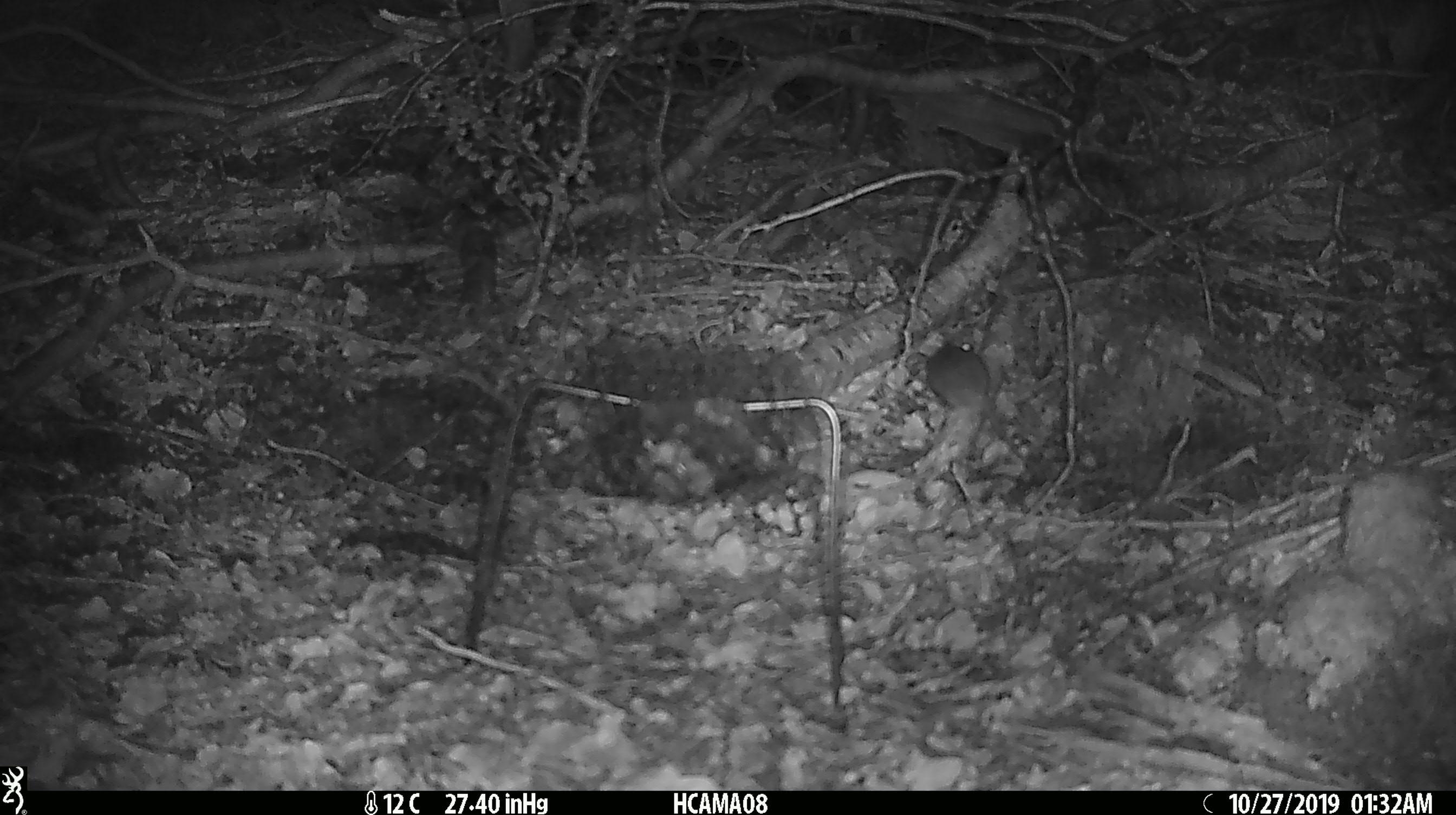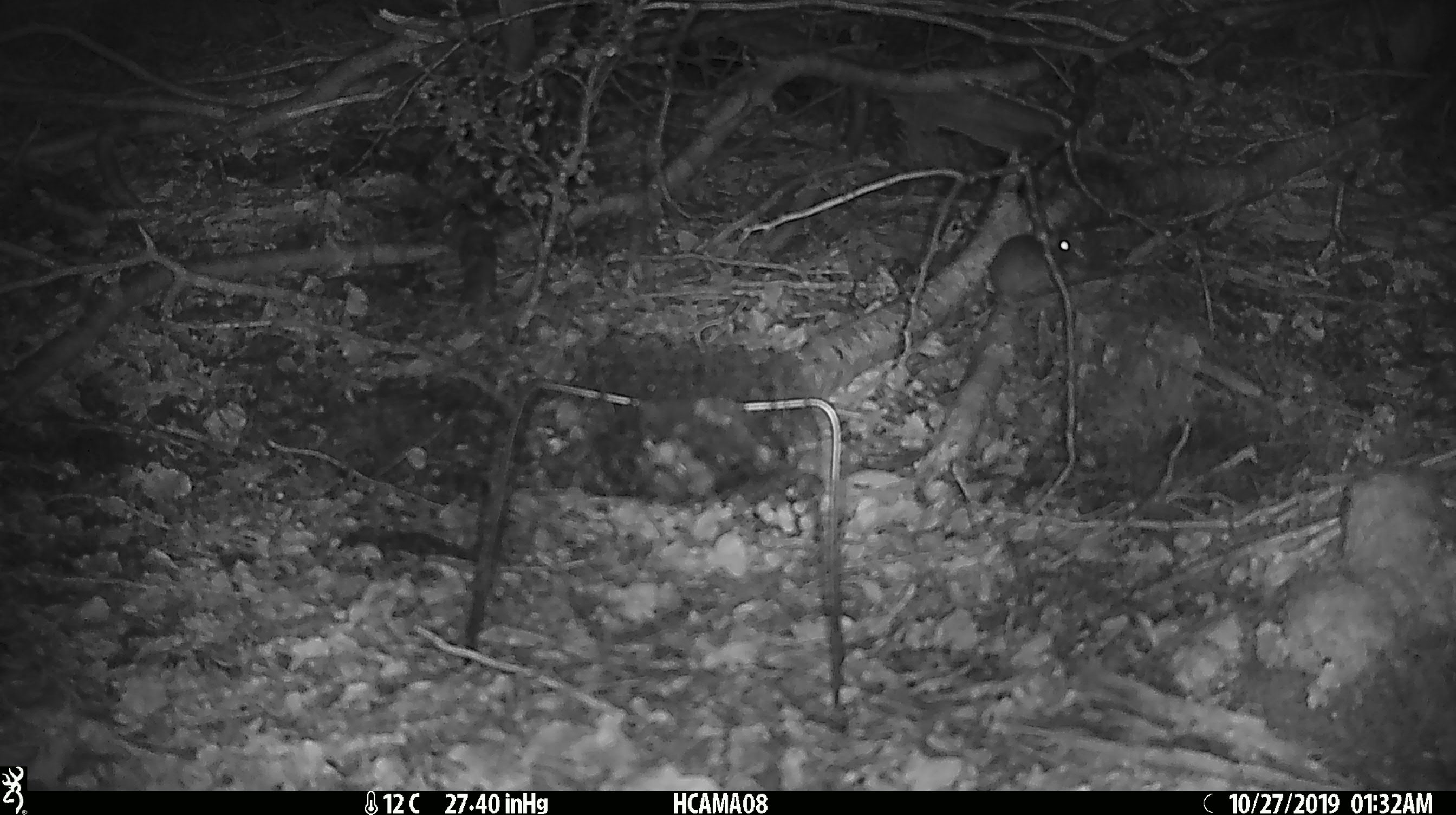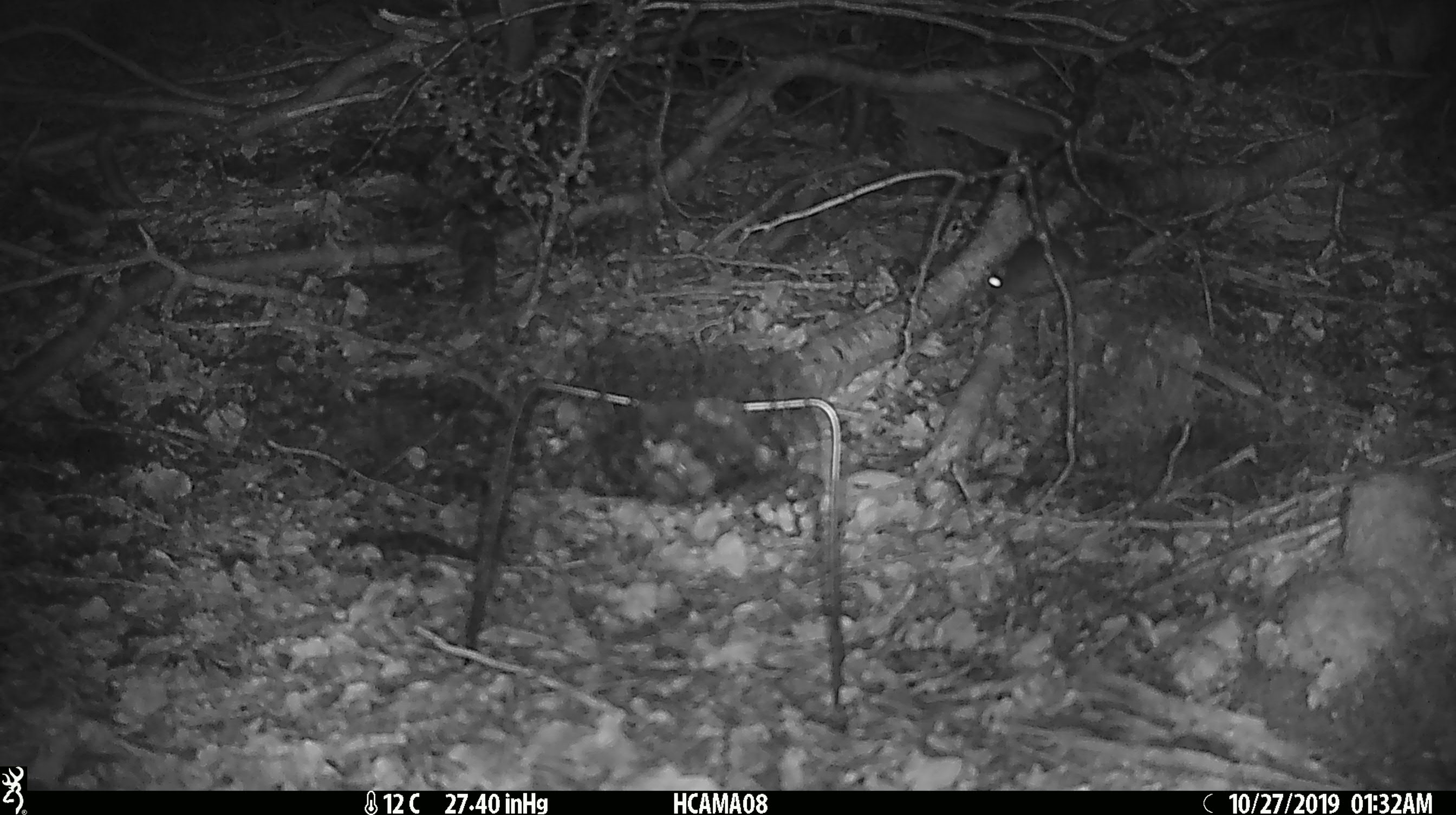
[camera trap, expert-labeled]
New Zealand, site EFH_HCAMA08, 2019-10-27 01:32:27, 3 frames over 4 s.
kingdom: Animalia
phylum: Chordata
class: Mammalia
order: Rodentia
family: Muridae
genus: Mus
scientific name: Mus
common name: mouse